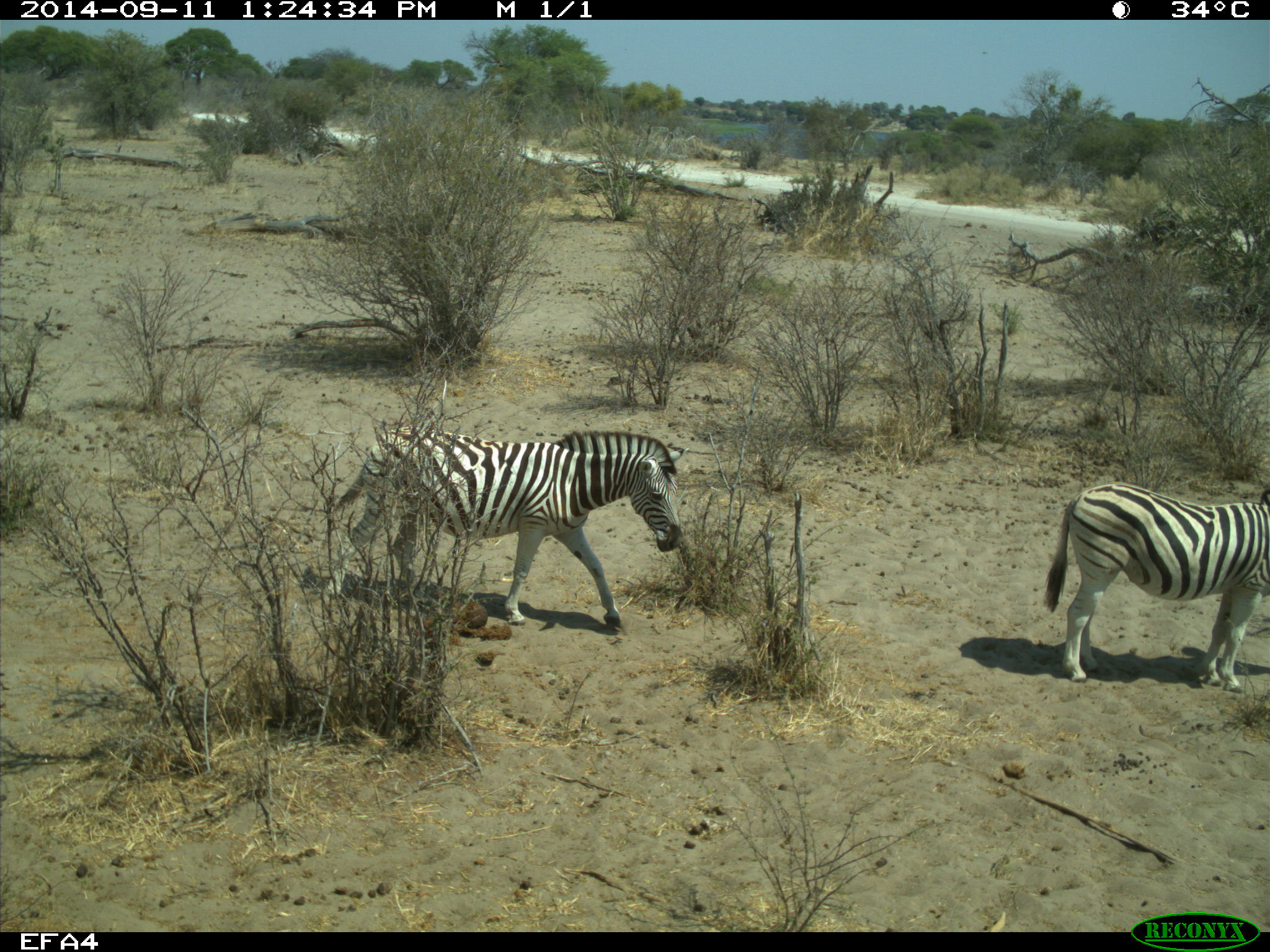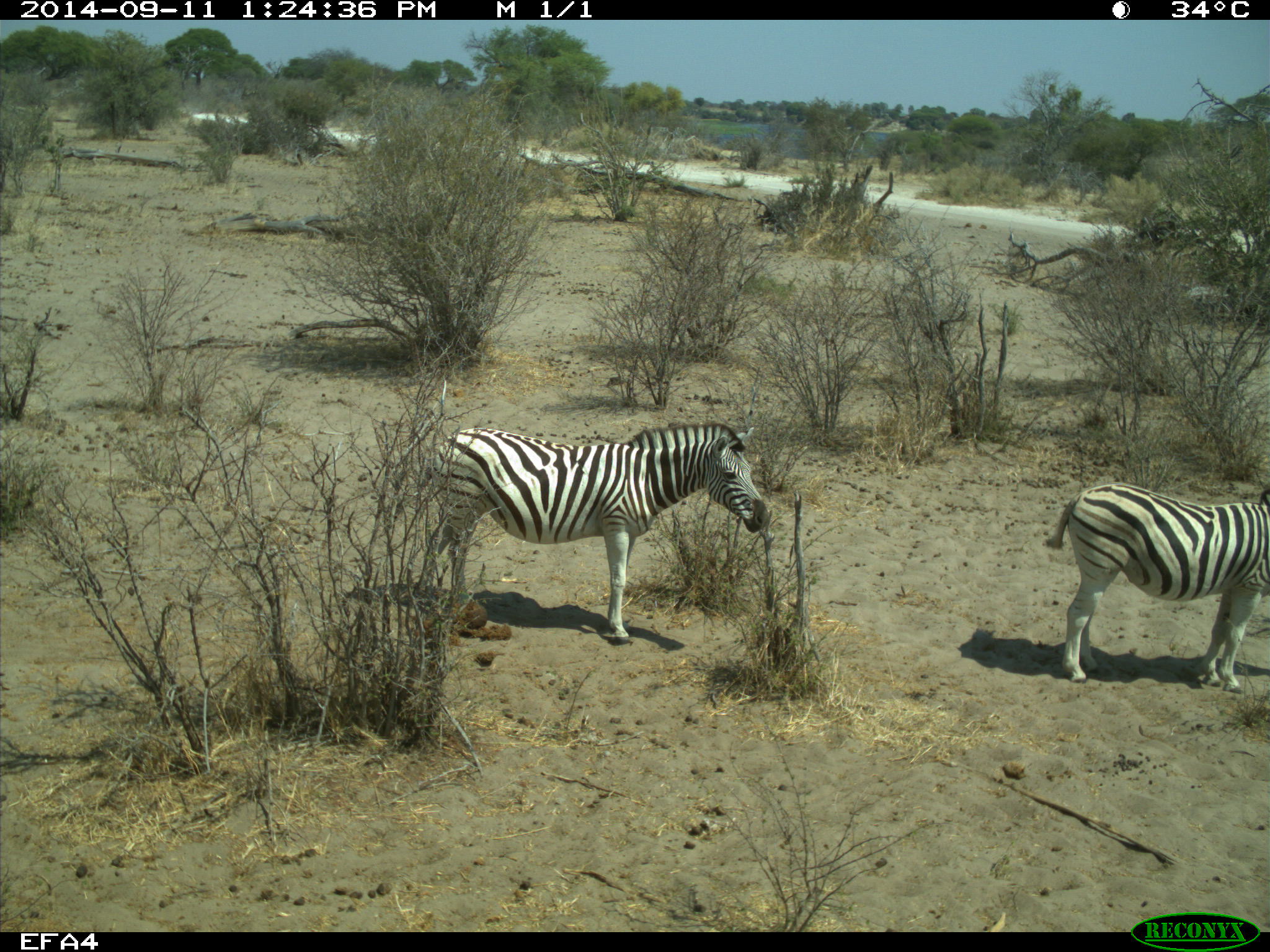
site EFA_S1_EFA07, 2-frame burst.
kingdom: Animalia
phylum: Chordata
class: Mammalia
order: Perissodactyla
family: Equidae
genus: Equus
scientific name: Equus quagga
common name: plains zebra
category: zebraplains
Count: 2.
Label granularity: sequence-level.